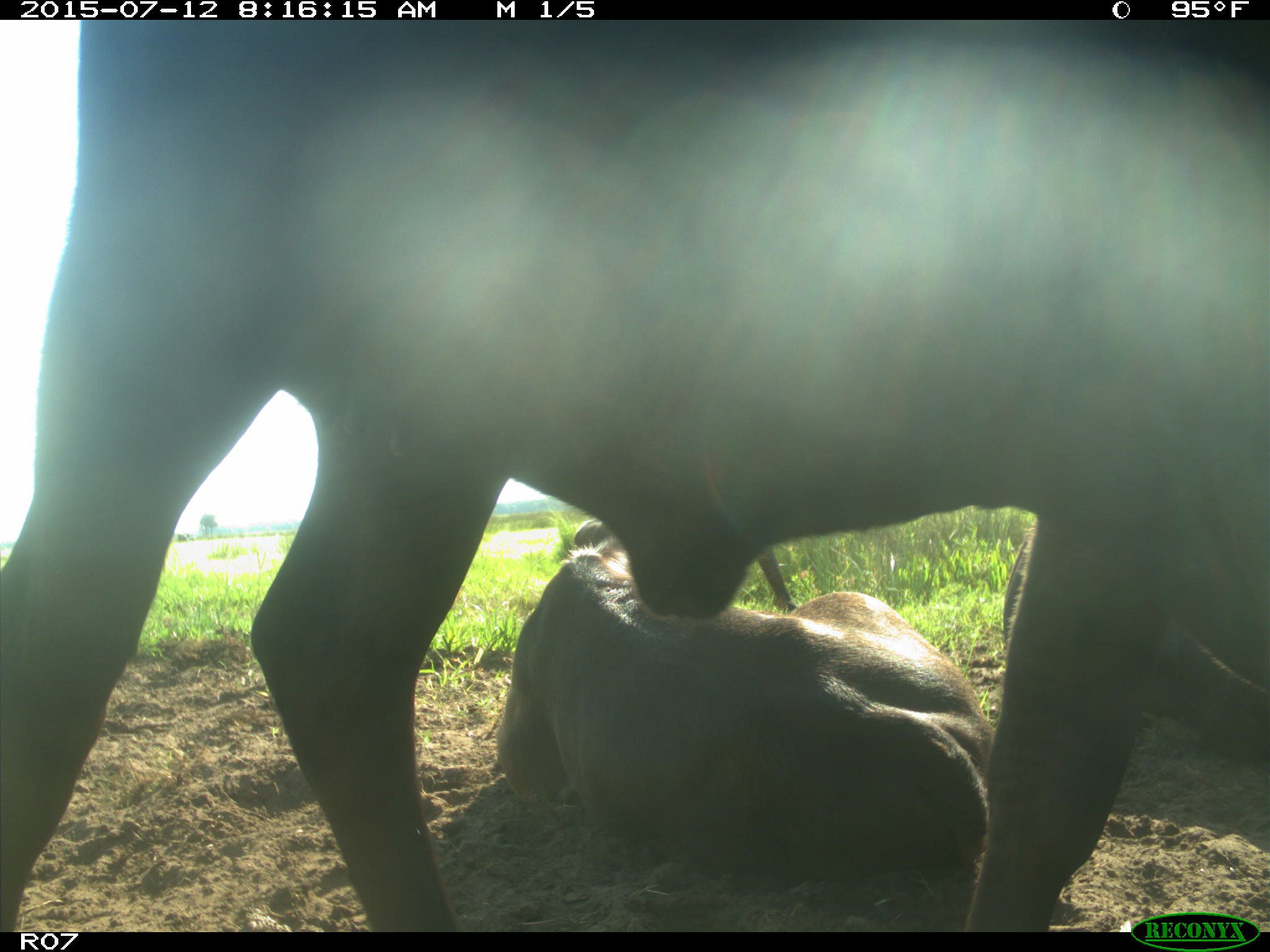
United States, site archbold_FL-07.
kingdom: Animalia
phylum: Chordata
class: Mammalia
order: Artiodactyla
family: Bovidae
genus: Bos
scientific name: Bos taurus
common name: domestic cow